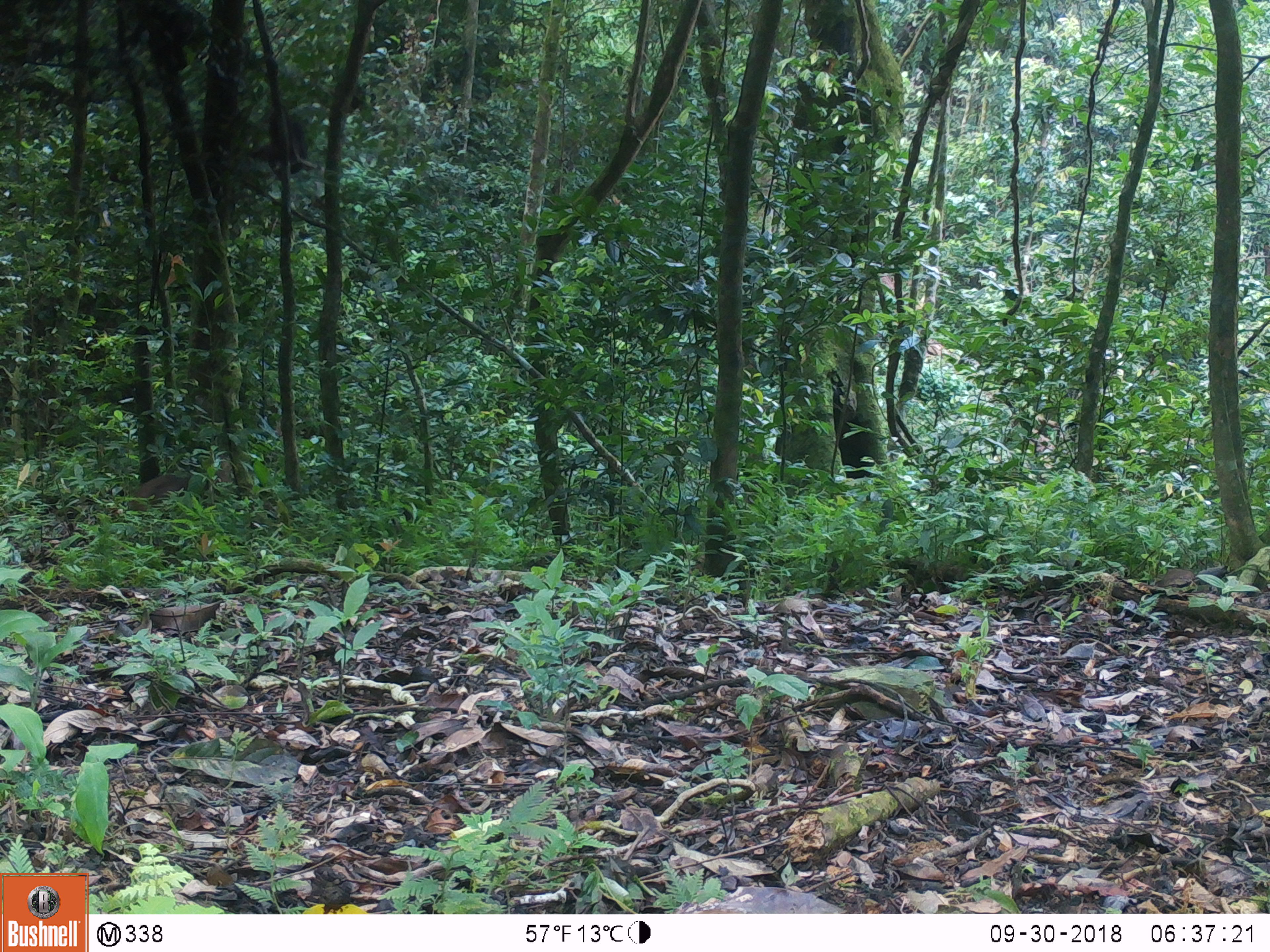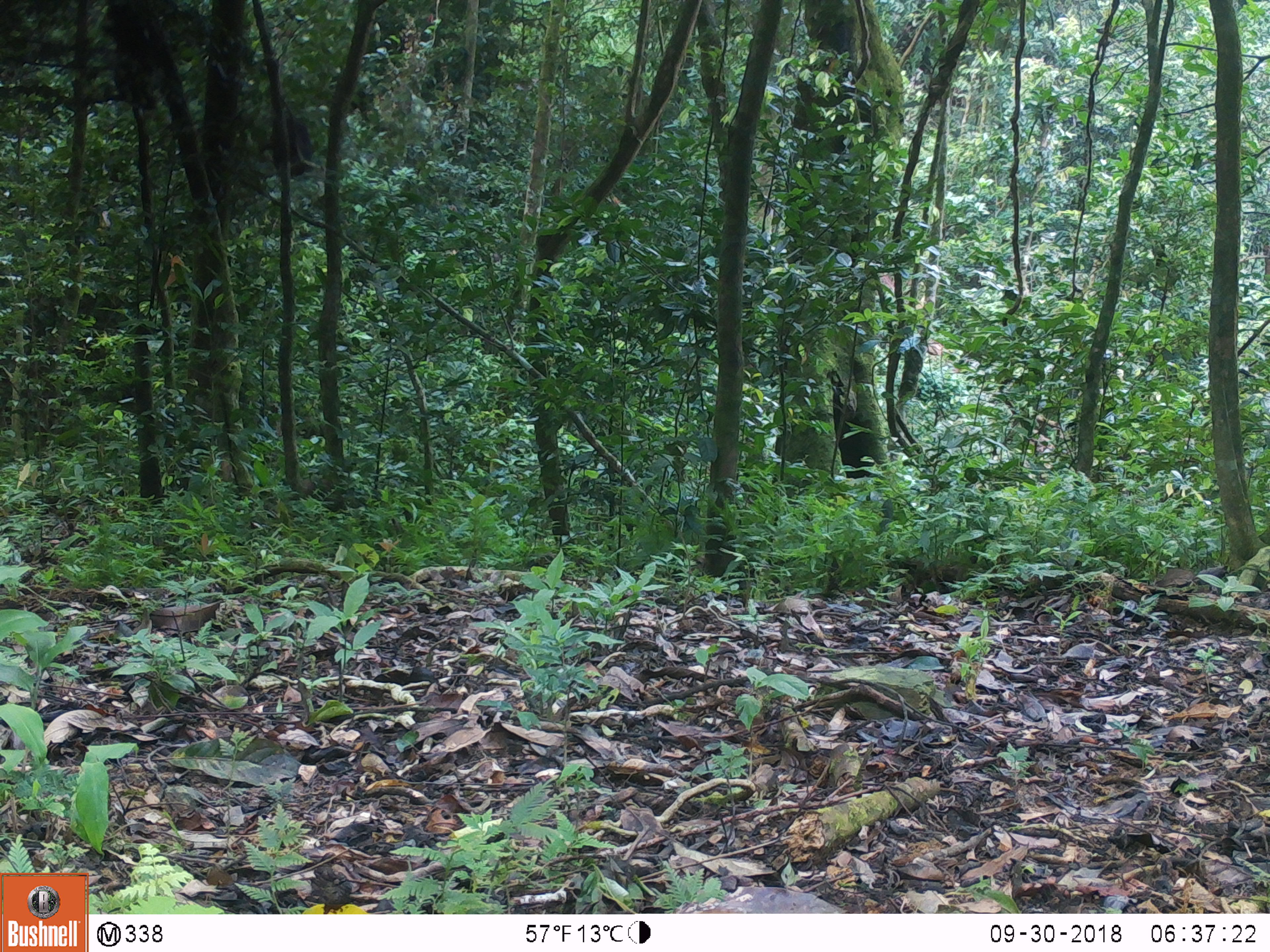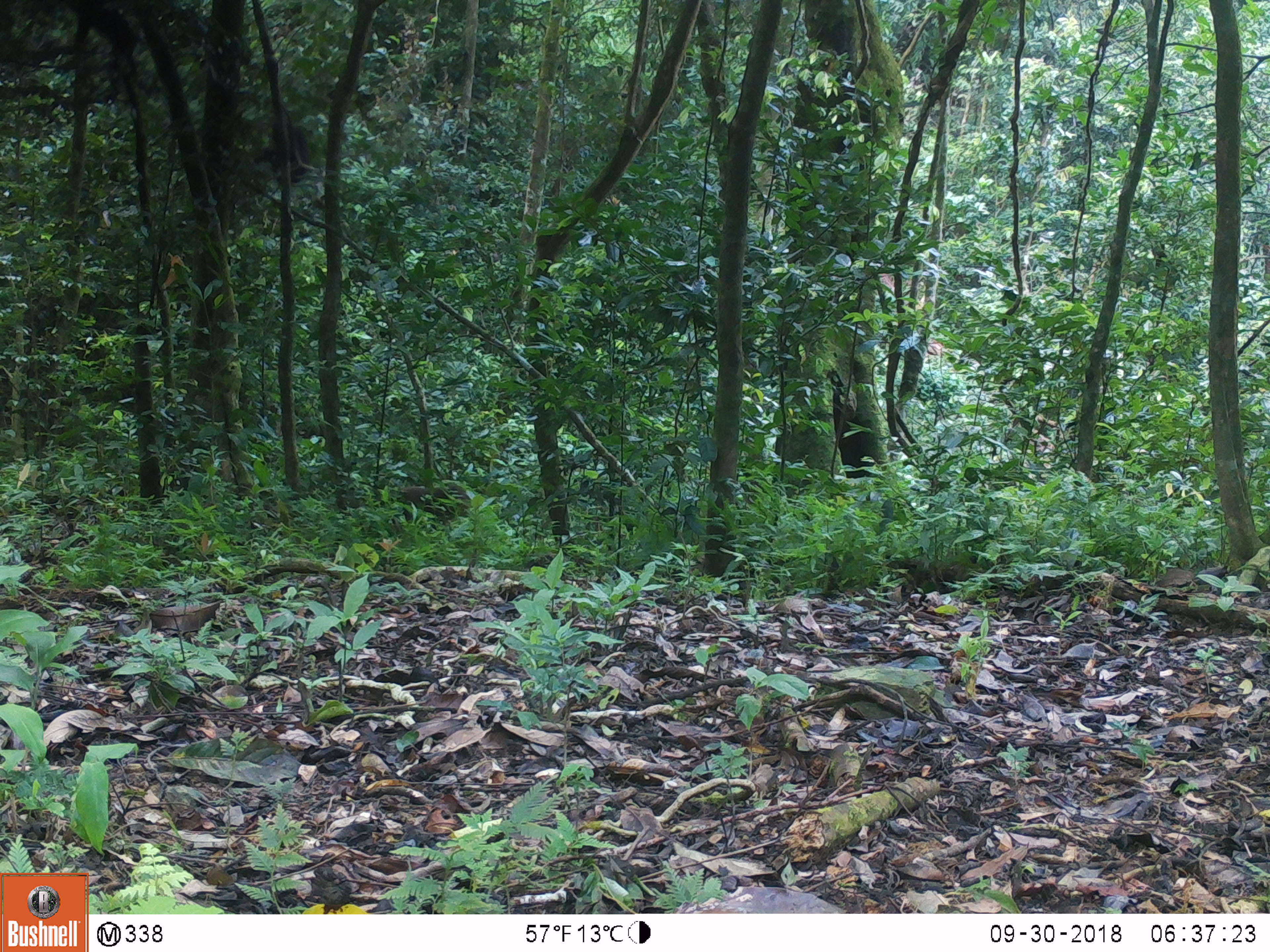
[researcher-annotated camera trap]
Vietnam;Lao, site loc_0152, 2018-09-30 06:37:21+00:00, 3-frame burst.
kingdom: Animalia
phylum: Chordata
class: Mammalia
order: Primates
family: Cercopithecidae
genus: Macaca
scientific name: Macaca arctoides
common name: stump-tailed macaque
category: stump tailed macaque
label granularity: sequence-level